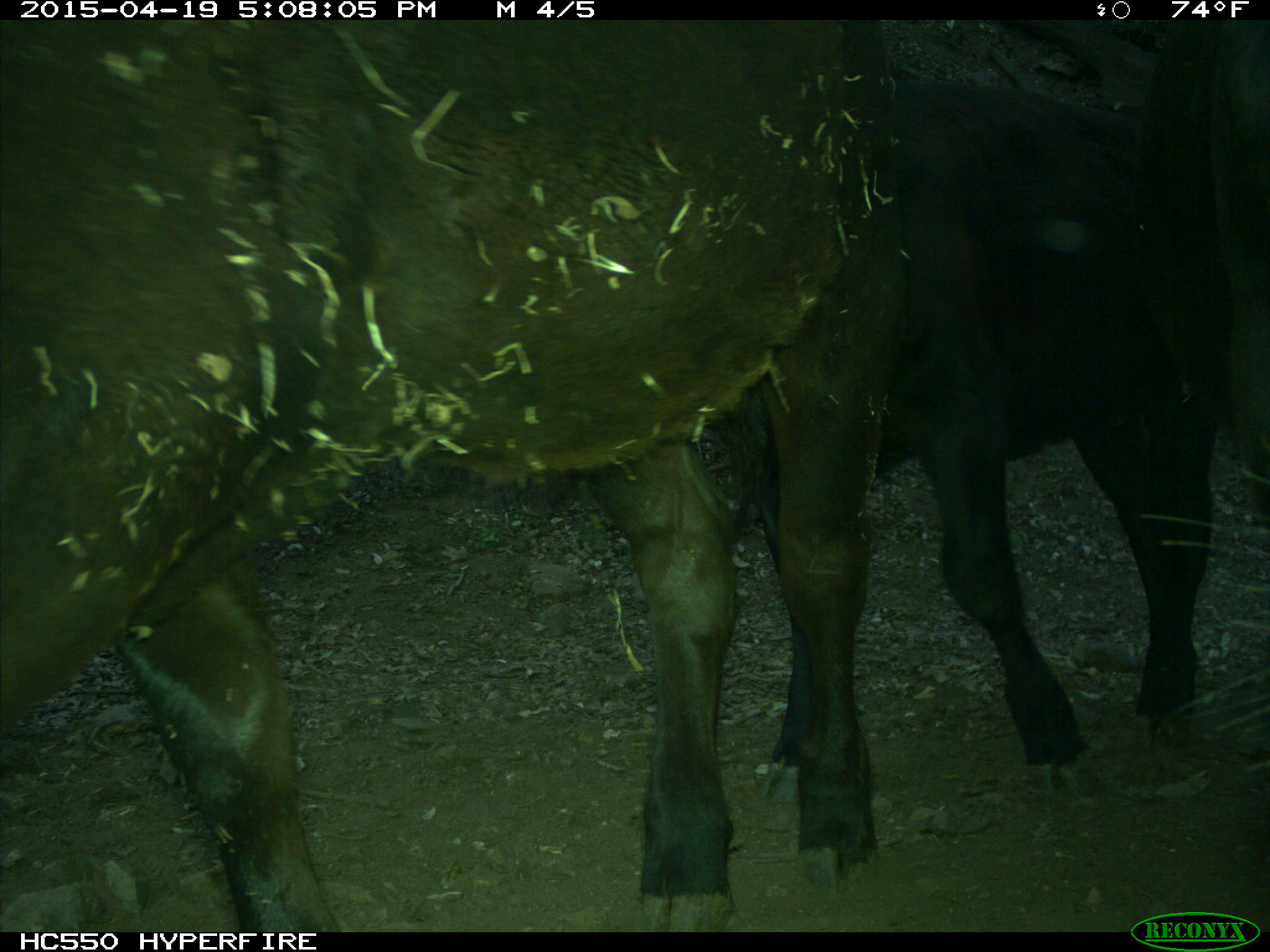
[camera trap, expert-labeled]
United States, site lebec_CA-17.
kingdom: Animalia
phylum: Chordata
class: Mammalia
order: Artiodactyla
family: Bovidae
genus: Bos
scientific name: Bos taurus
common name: domestic cow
Bos taurus (domestic cow).